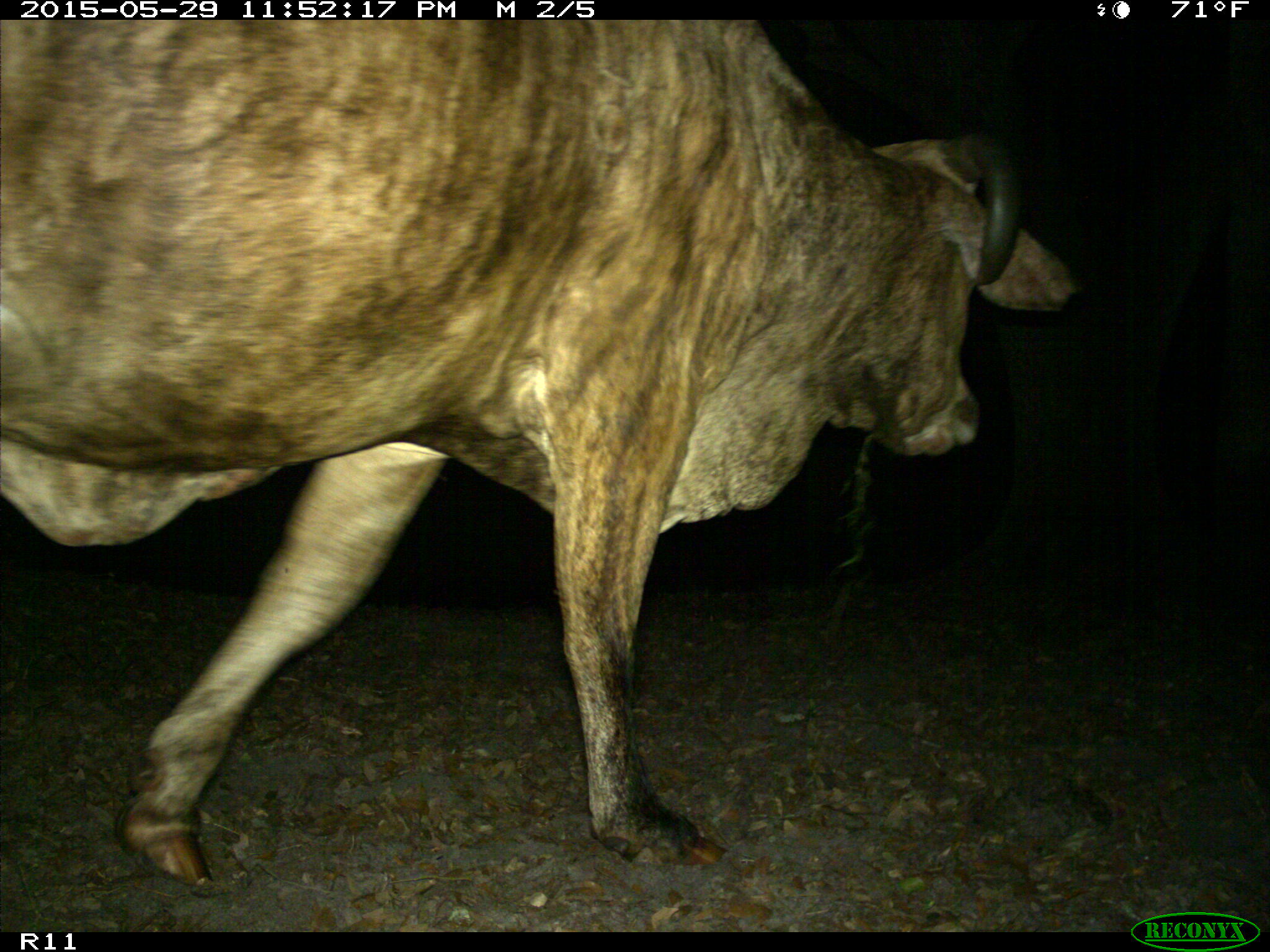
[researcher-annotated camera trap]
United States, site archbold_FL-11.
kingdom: Animalia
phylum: Chordata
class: Mammalia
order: Artiodactyla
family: Bovidae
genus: Bos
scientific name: Bos taurus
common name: domestic cow